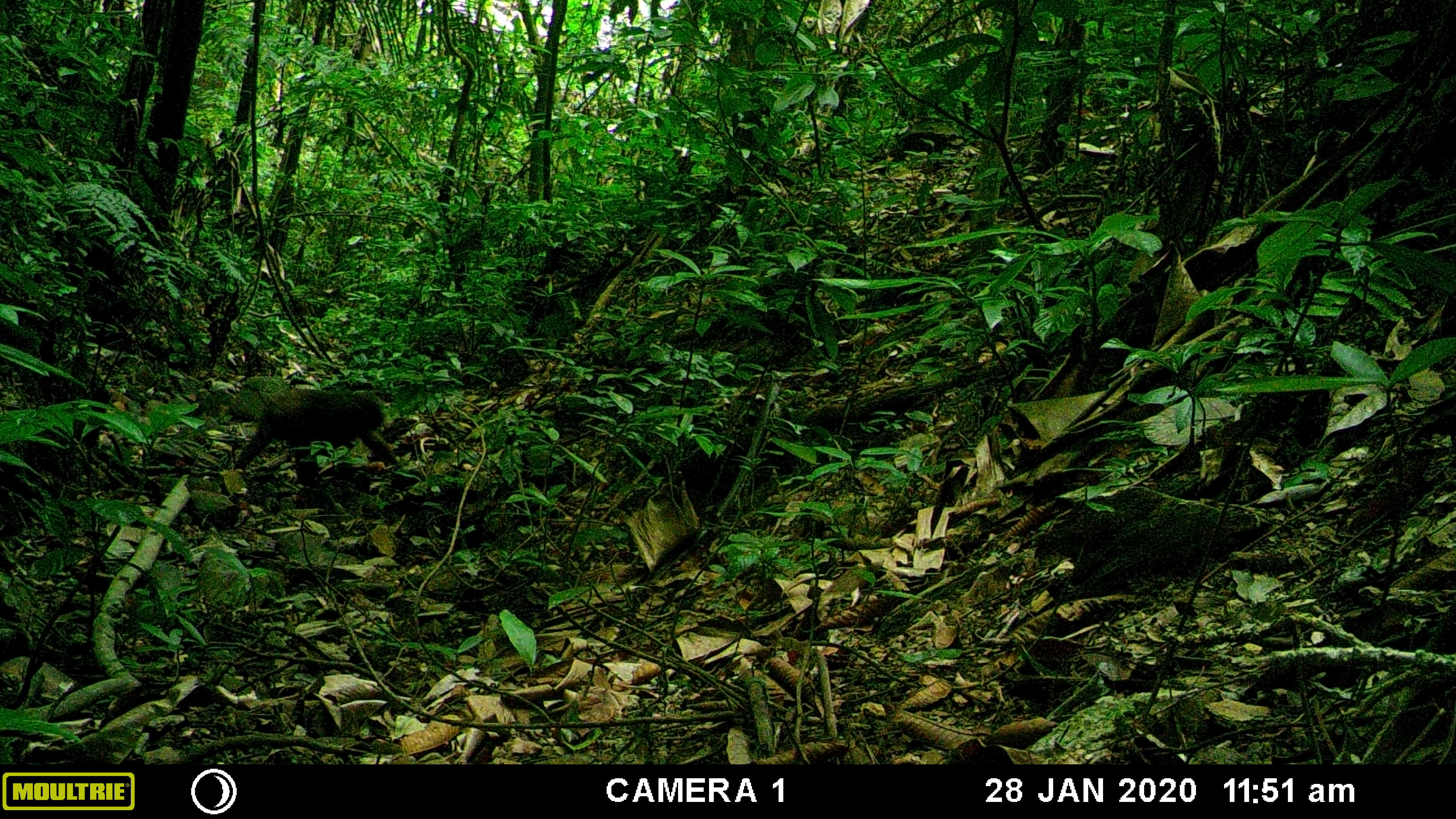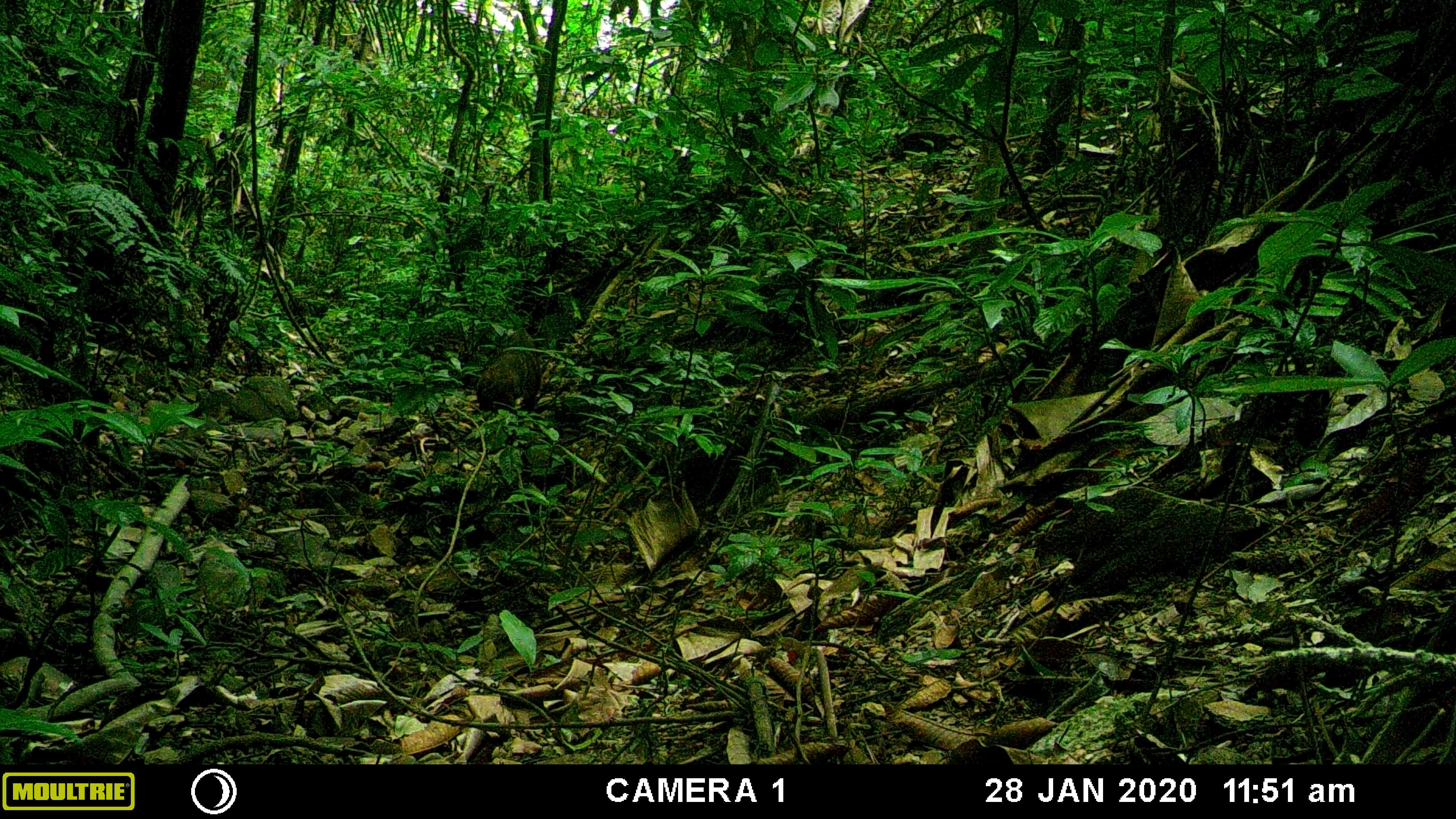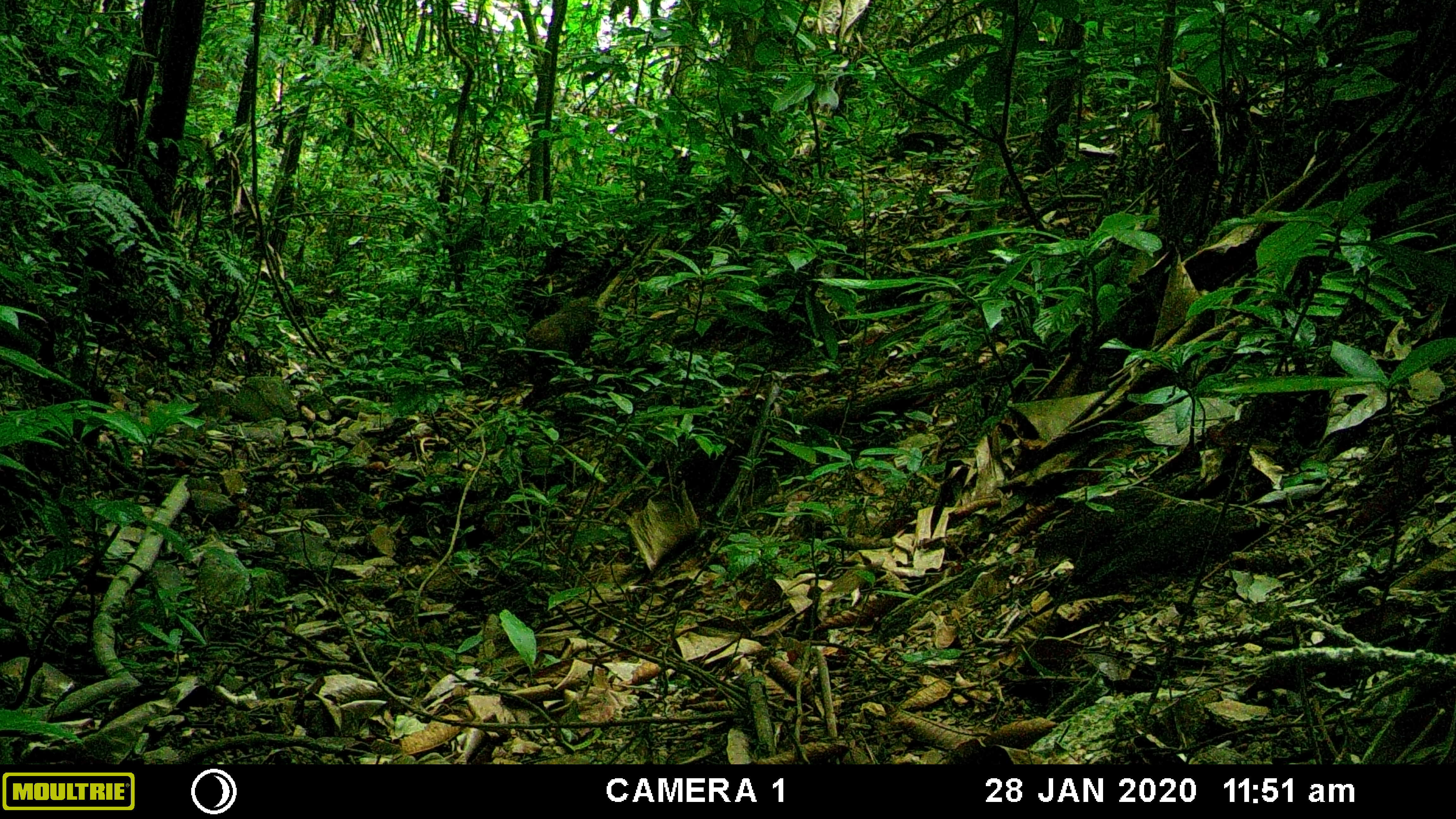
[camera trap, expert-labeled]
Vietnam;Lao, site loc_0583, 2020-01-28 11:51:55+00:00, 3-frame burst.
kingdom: Animalia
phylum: Chordata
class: Mammalia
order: Primates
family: Cercopithecidae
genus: Macaca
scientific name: Macaca arctoides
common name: stump-tailed macaque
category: stump tailed macaque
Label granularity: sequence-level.